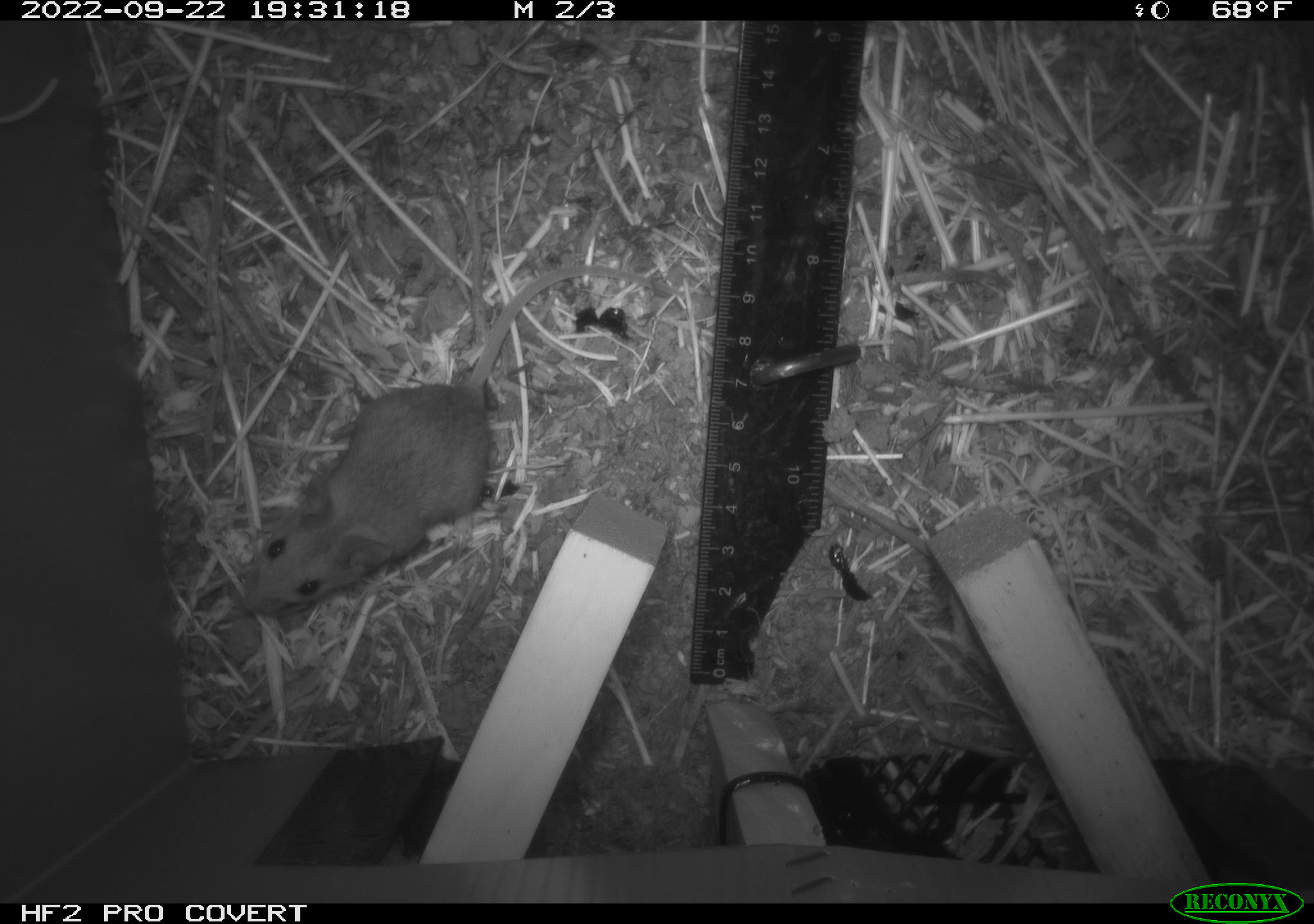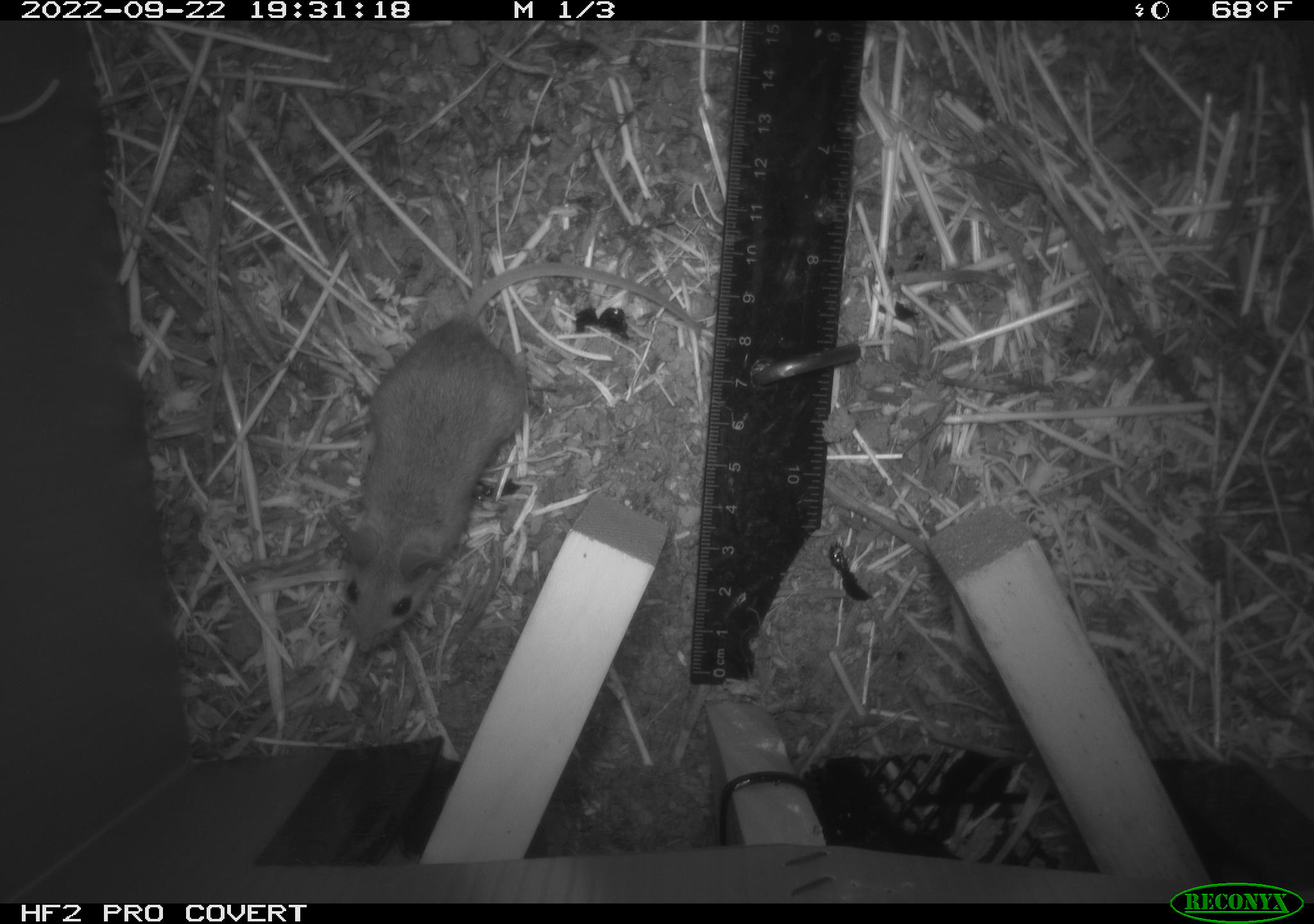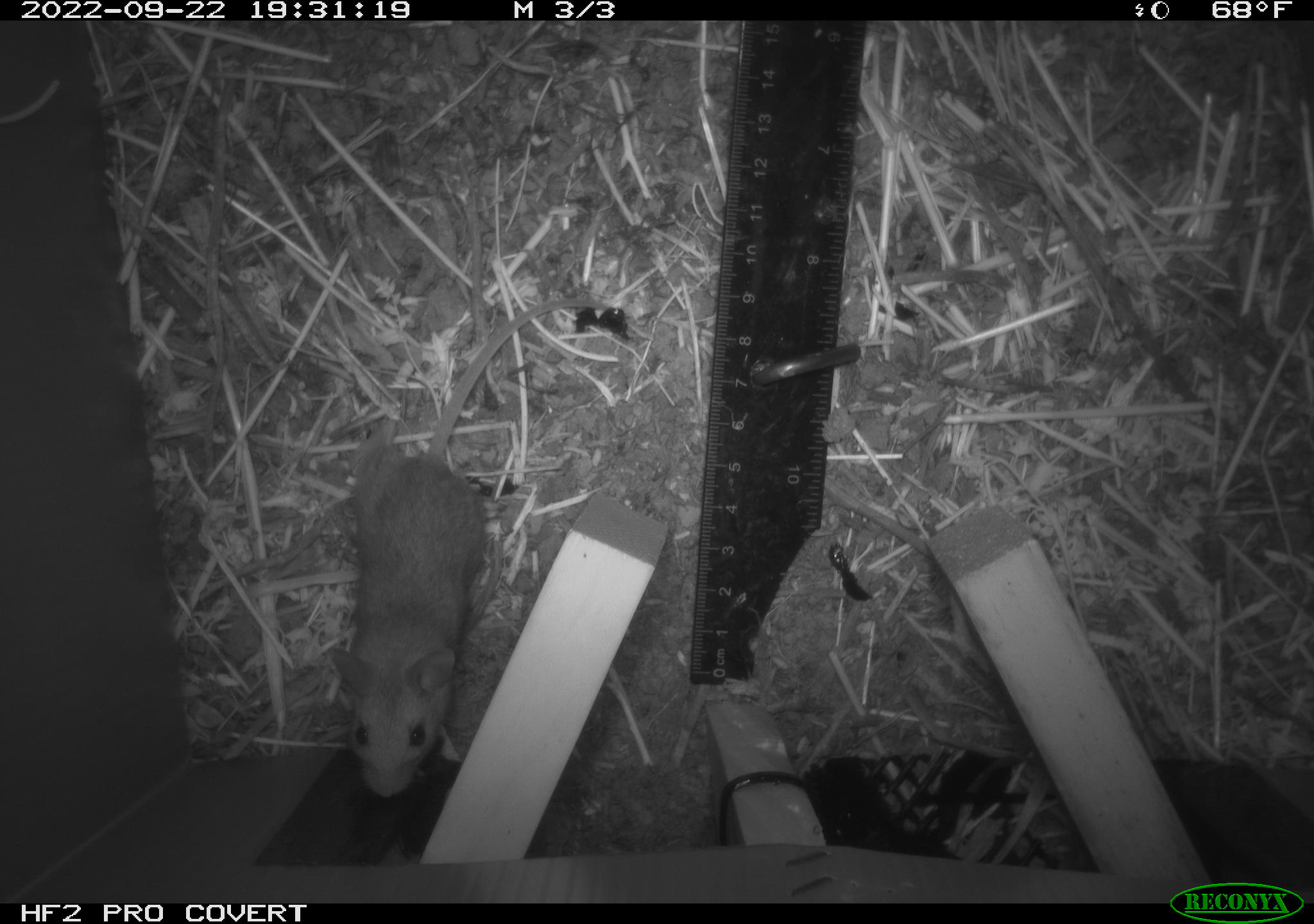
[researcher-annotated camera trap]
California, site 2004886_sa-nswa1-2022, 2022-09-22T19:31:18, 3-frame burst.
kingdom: Animalia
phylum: Chordata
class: Mammalia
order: Rodentia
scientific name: Rodentia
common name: rodent